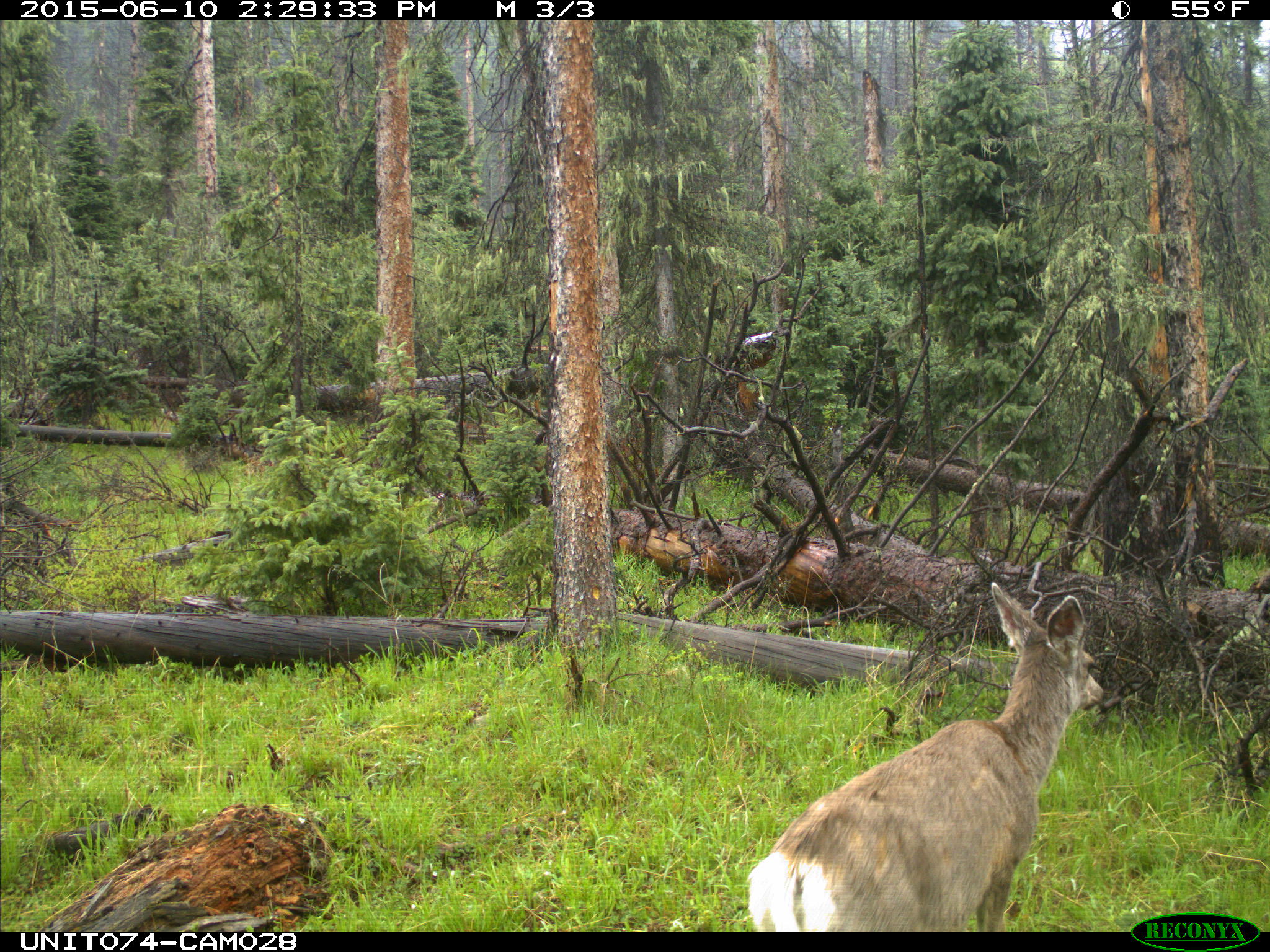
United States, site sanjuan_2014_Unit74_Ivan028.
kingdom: Animalia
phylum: Chordata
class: Mammalia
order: Artiodactyla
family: Cervidae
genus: Odocoileus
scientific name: Odocoileus hemionus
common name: mule deer